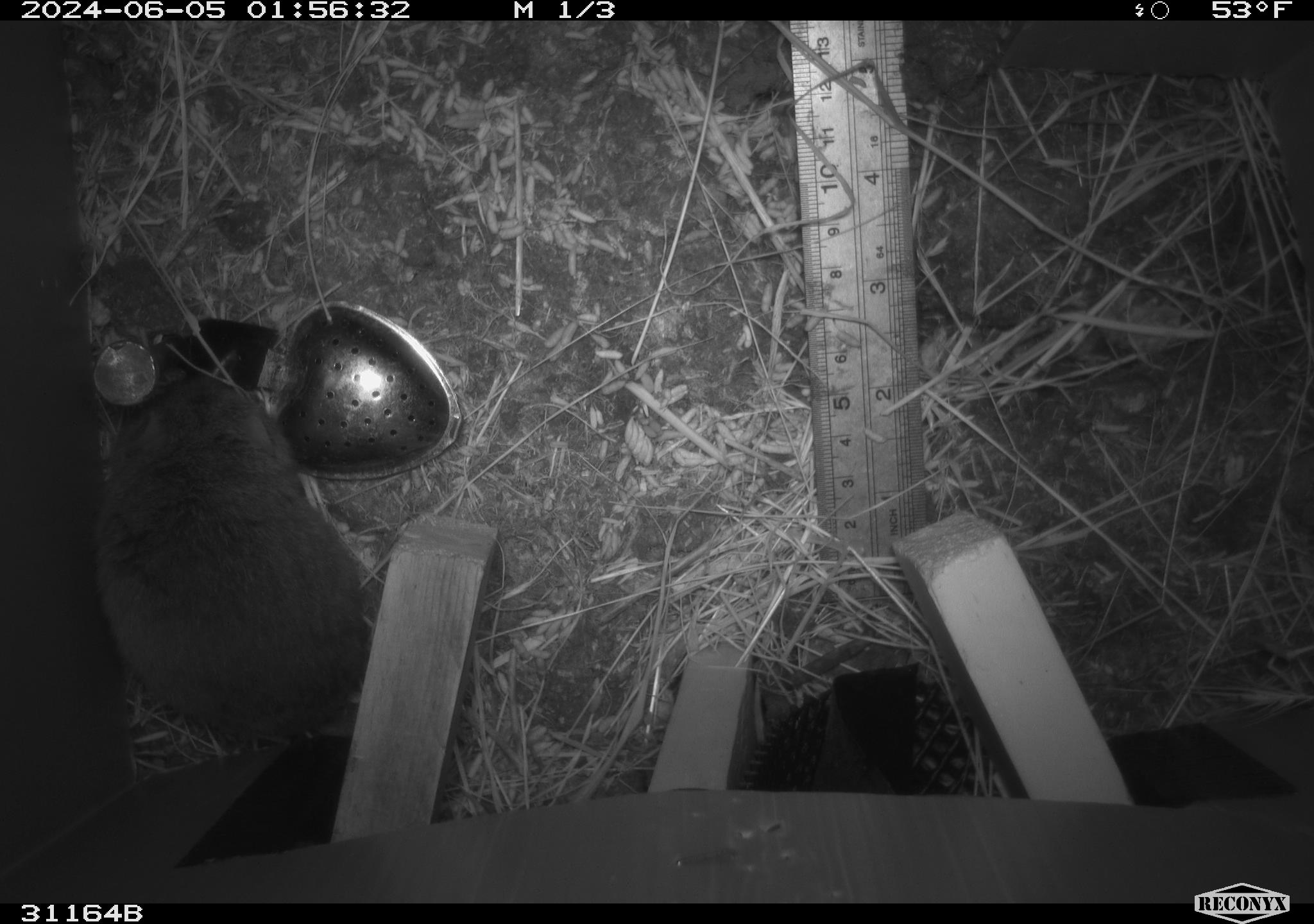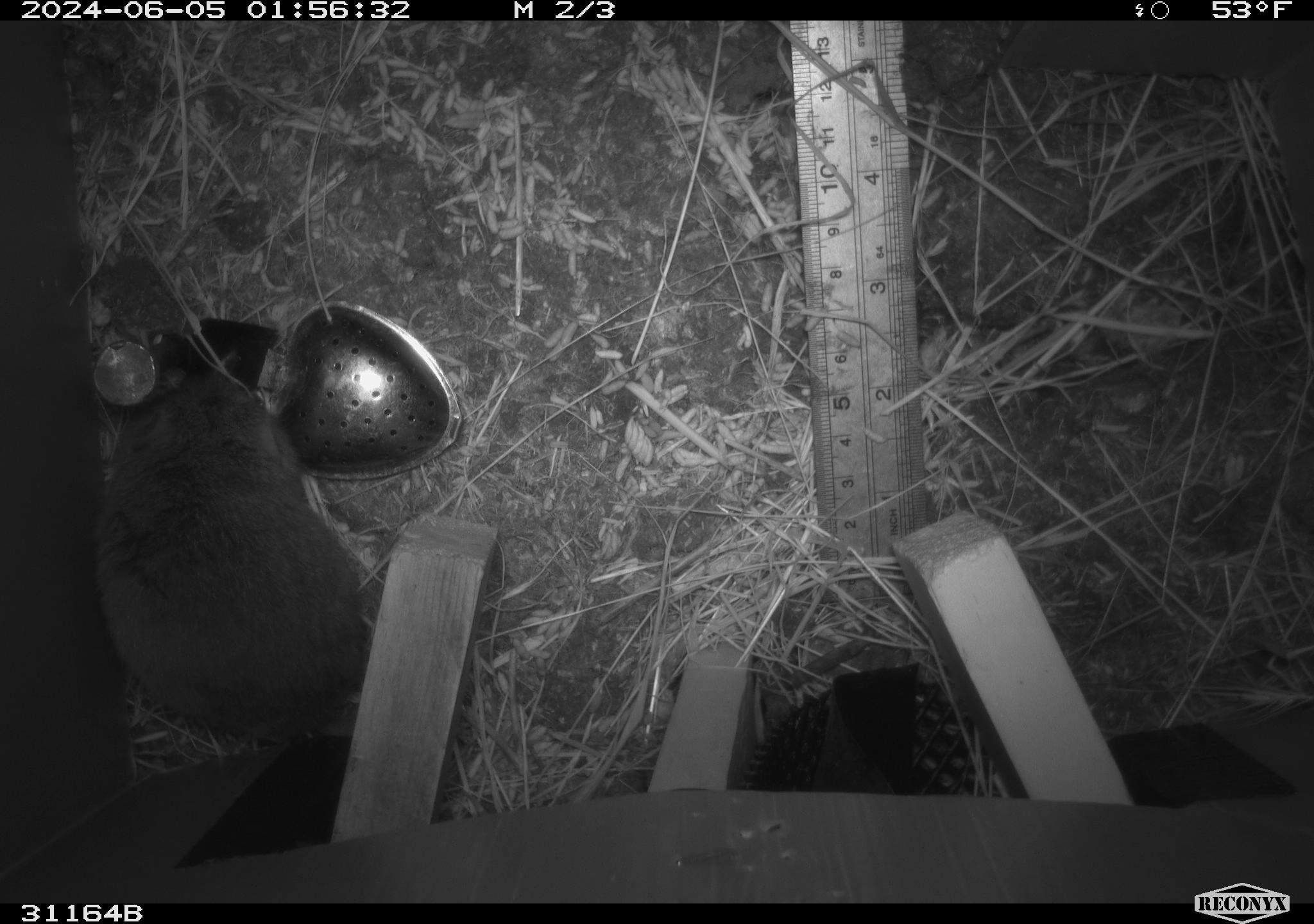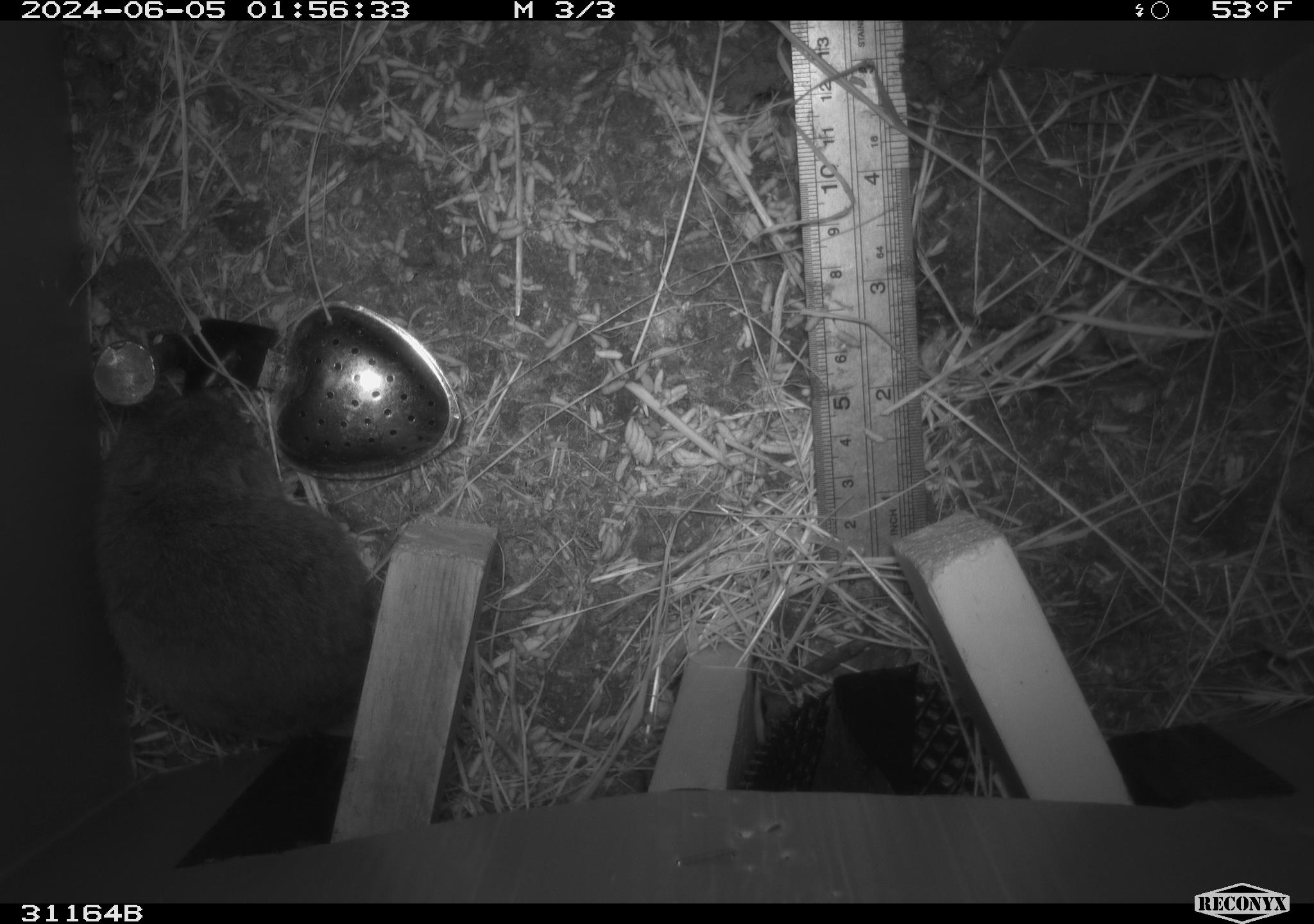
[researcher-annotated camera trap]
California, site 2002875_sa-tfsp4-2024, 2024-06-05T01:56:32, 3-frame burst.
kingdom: Animalia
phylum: Chordata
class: Mammalia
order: Rodentia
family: Cricetidae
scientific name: Arvicolinae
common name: voles, lemmings, and muskrats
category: arvicolinae subfamily